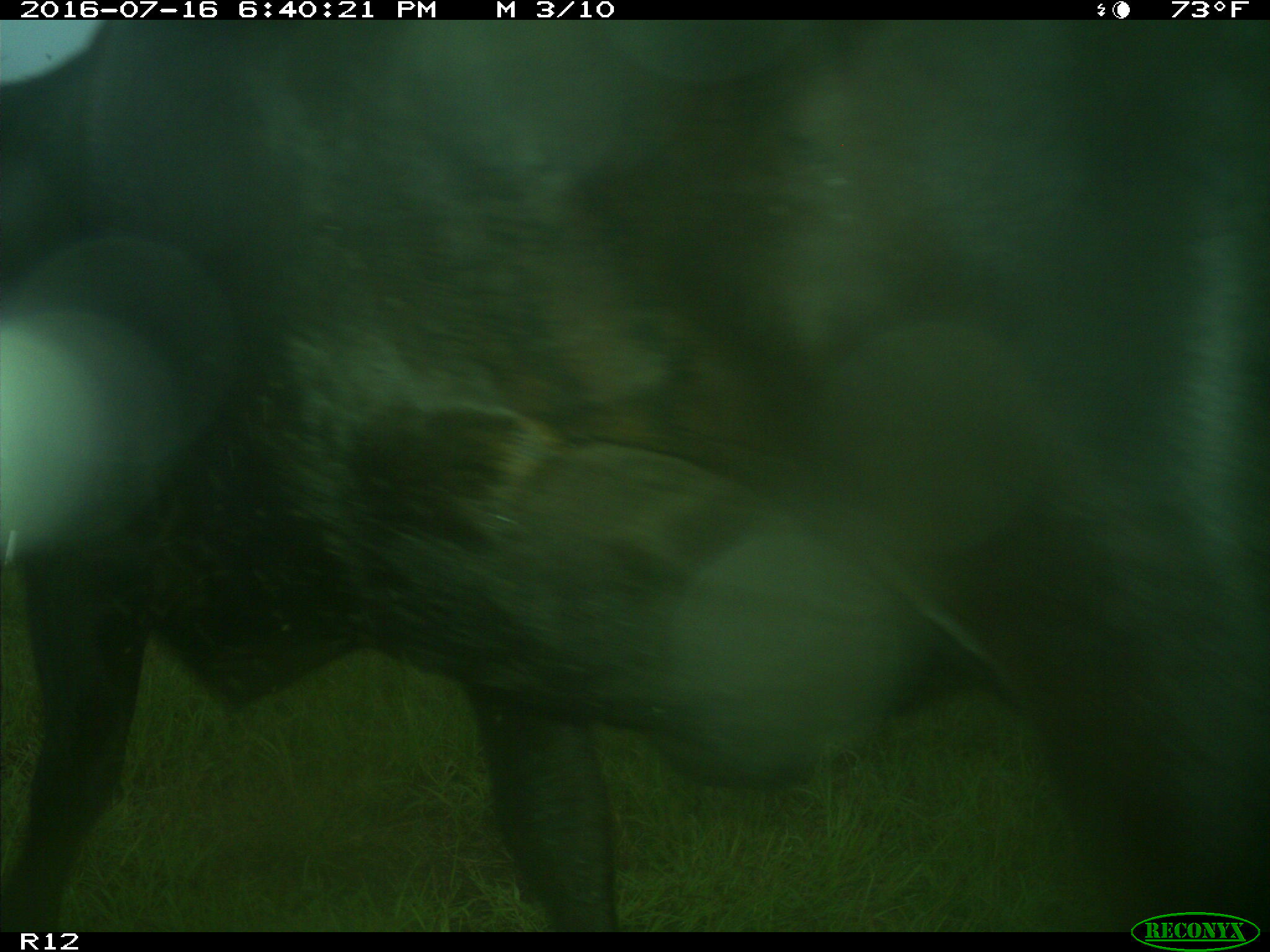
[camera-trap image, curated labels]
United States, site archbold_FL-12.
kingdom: Animalia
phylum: Chordata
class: Mammalia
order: Artiodactyla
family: Bovidae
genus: Bos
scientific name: Bos taurus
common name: domestic cow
Bos taurus (domestic cow).